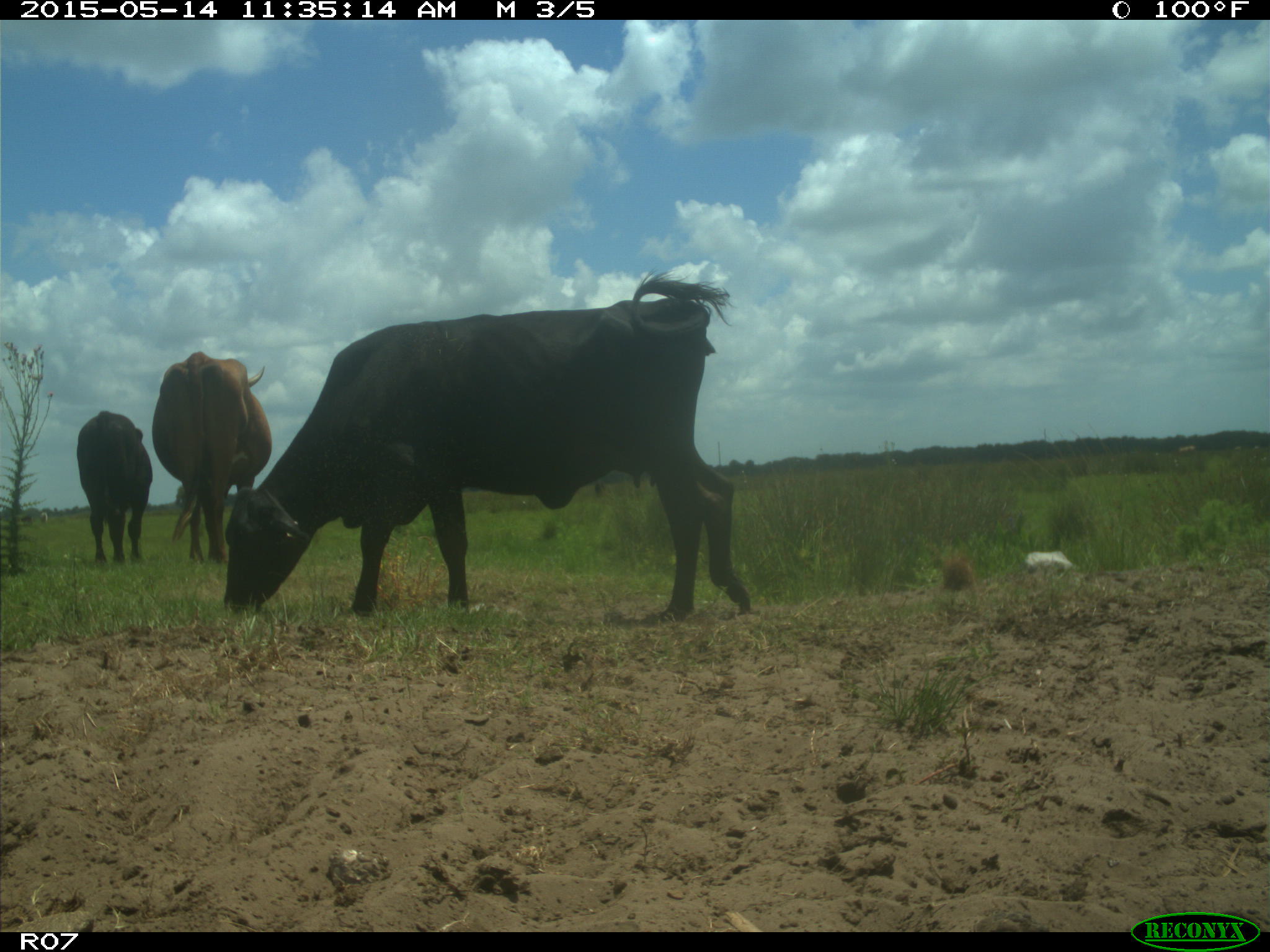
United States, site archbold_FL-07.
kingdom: Animalia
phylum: Chordata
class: Mammalia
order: Artiodactyla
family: Bovidae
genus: Bos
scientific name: Bos taurus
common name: domestic cow